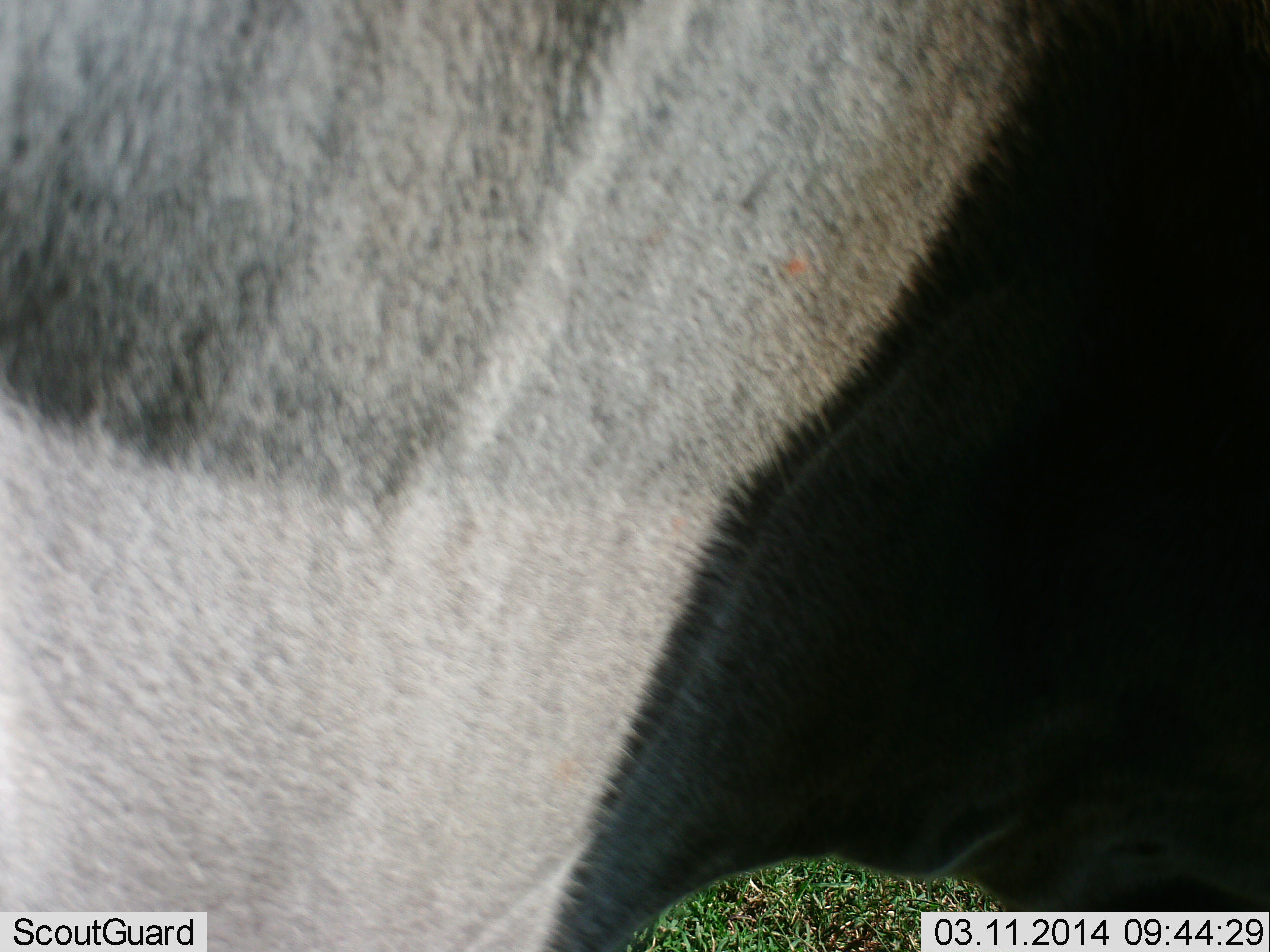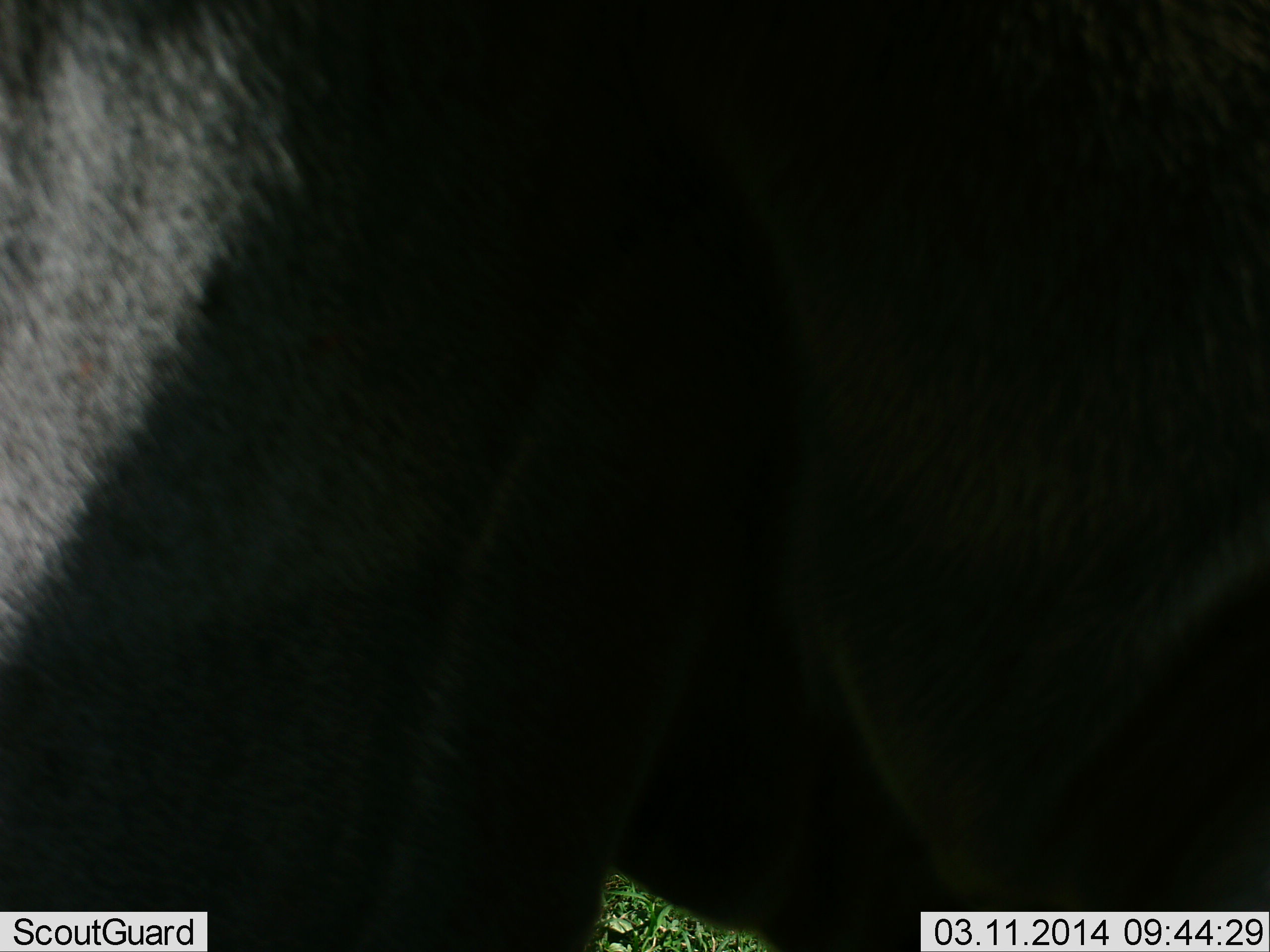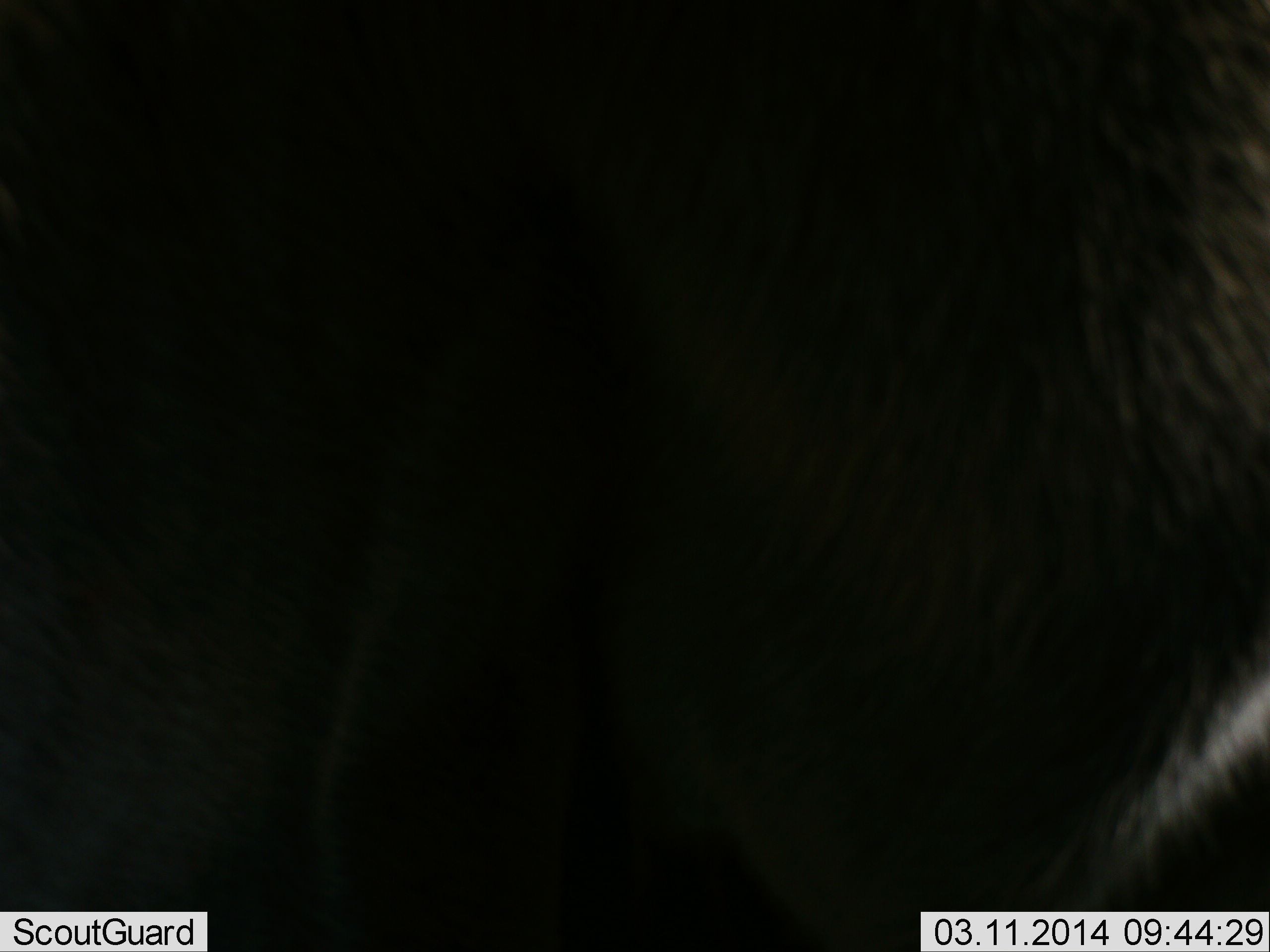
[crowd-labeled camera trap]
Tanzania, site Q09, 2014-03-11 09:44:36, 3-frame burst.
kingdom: Animalia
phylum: Chordata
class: Mammalia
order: Artiodactyla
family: Bovidae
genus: Connochaetes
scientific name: Connochaetes taurinus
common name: blue wildebeest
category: wildebeest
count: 1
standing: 50%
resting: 0%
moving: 40%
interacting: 0%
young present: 0%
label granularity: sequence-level